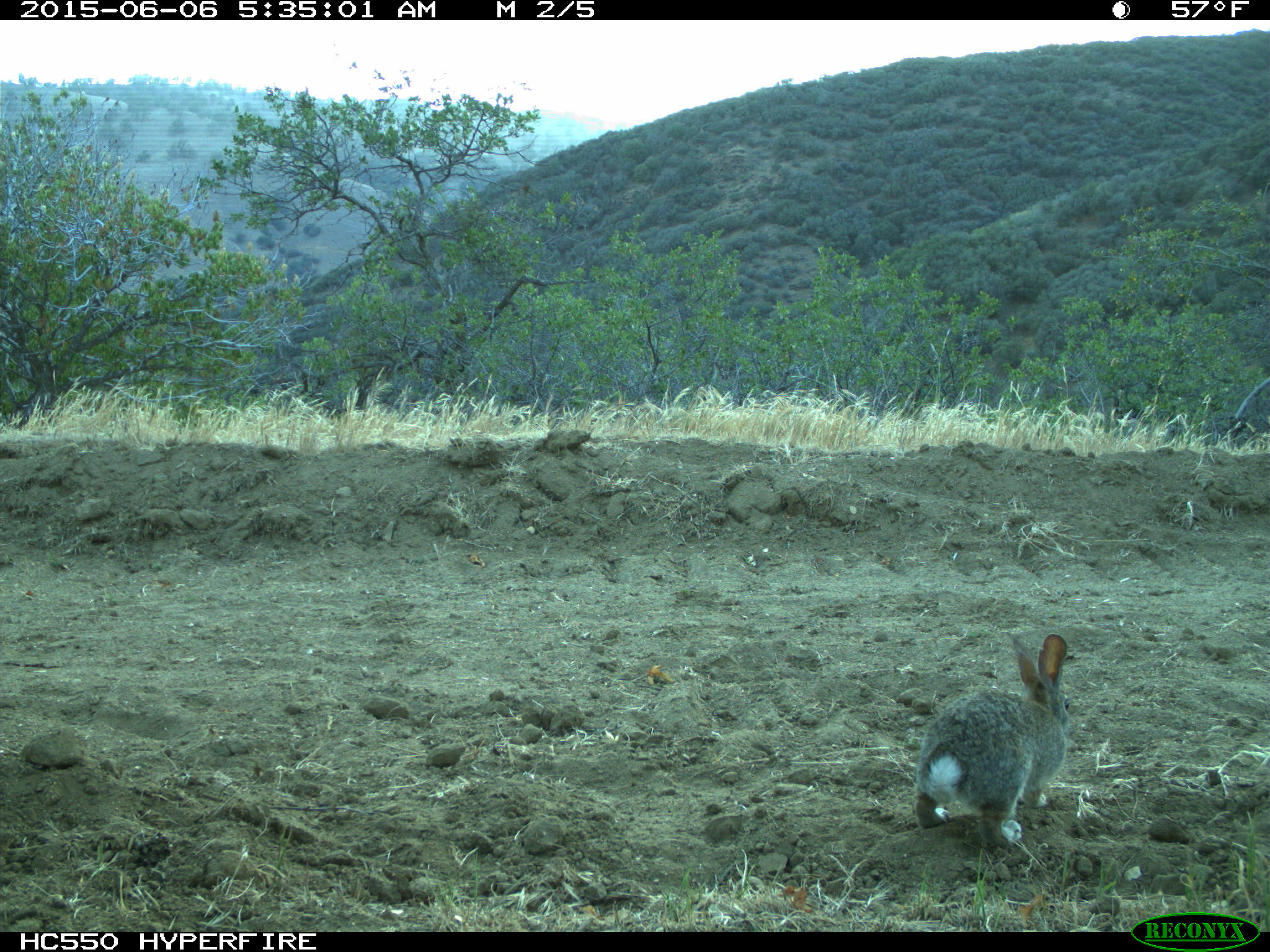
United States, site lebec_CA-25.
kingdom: Animalia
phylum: Chordata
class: Mammalia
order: Lagomorpha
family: Leporidae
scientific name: Leporidae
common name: rabbits and hares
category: unidentified rabbit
Unidentified rabbit (rabbits and hares) (Leporidae).